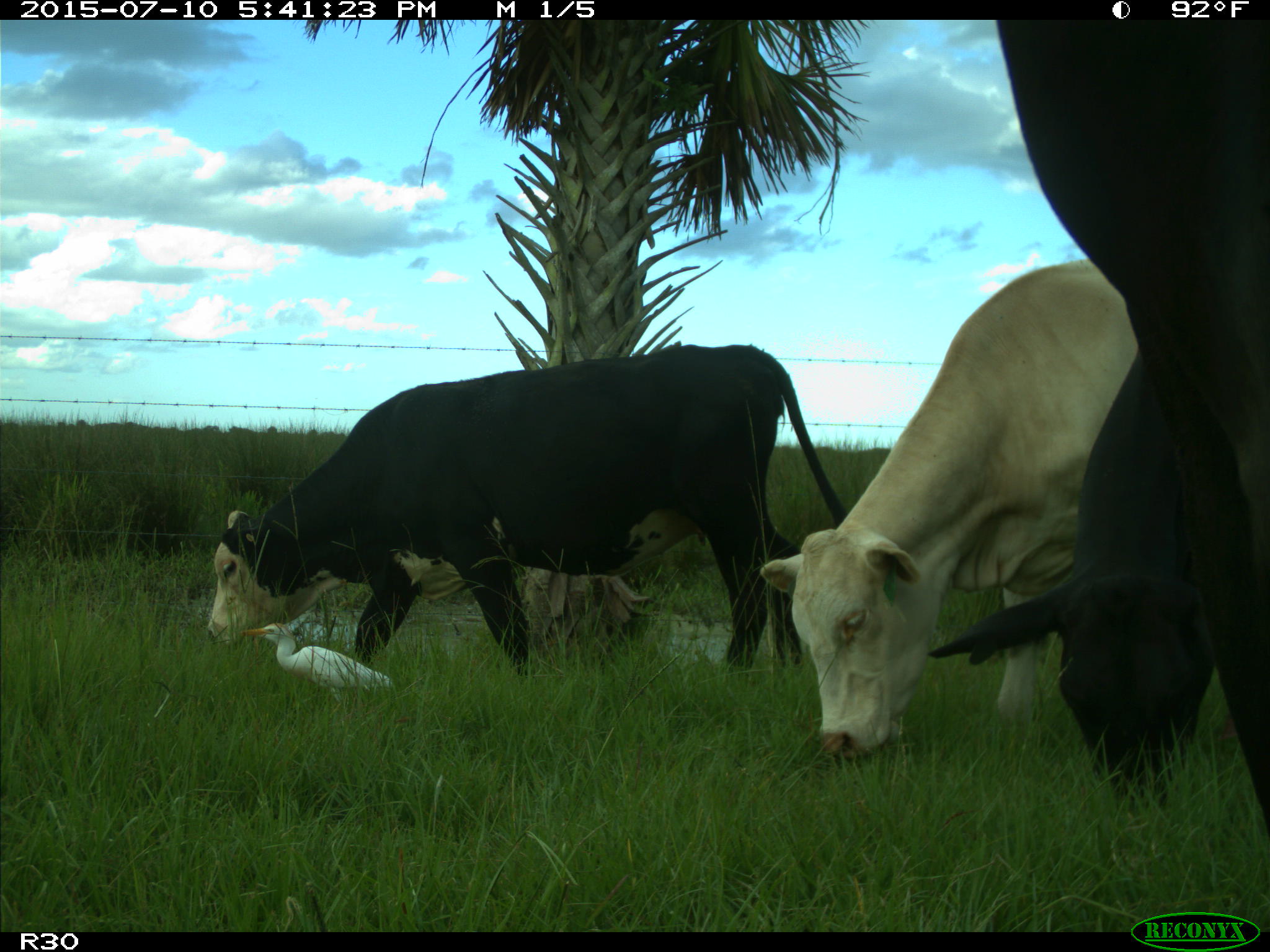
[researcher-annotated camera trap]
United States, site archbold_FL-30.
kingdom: Animalia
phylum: Chordata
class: Mammalia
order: Artiodactyla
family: Bovidae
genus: Bos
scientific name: Bos taurus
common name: domestic cow